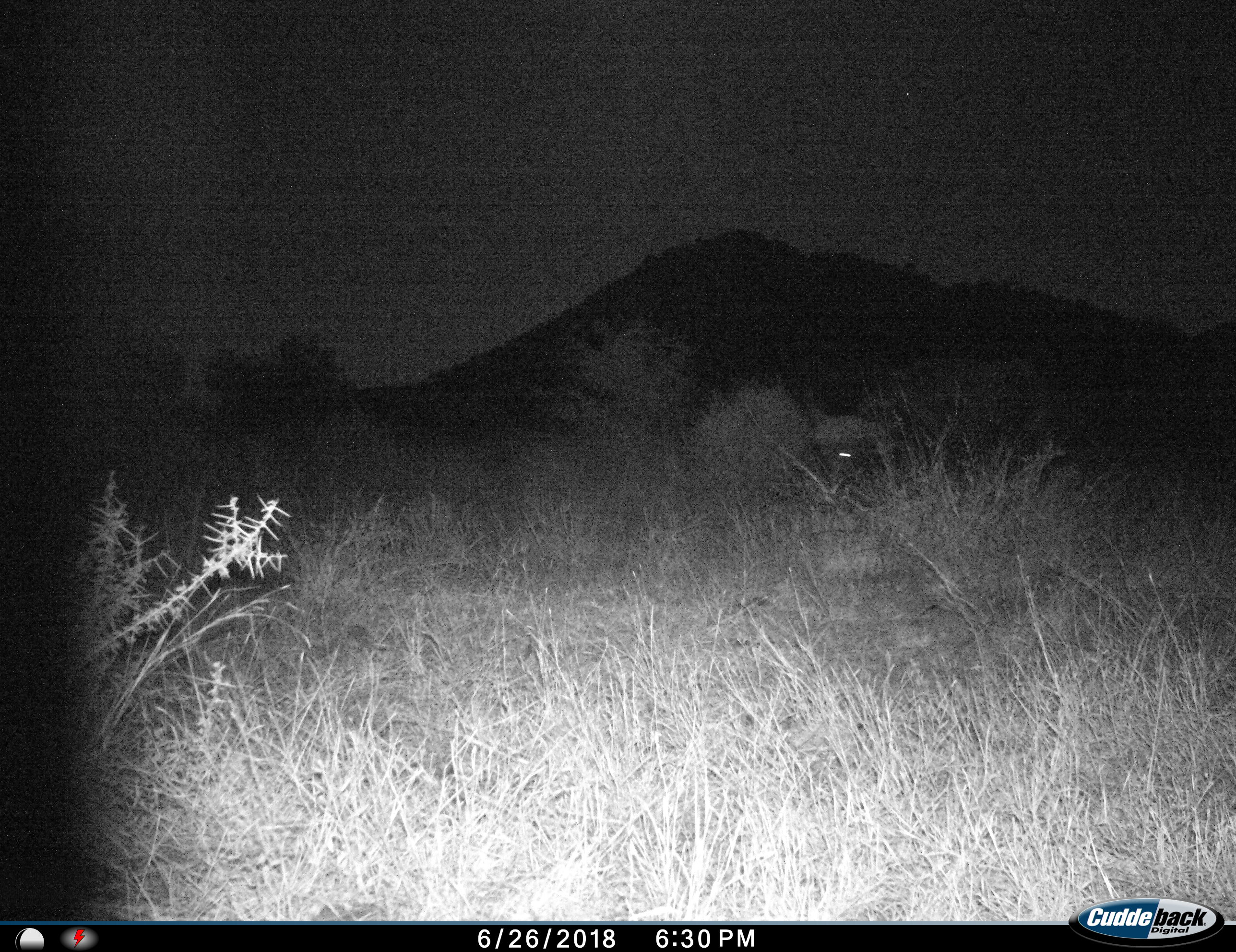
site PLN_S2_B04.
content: unidentified animal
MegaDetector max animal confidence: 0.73